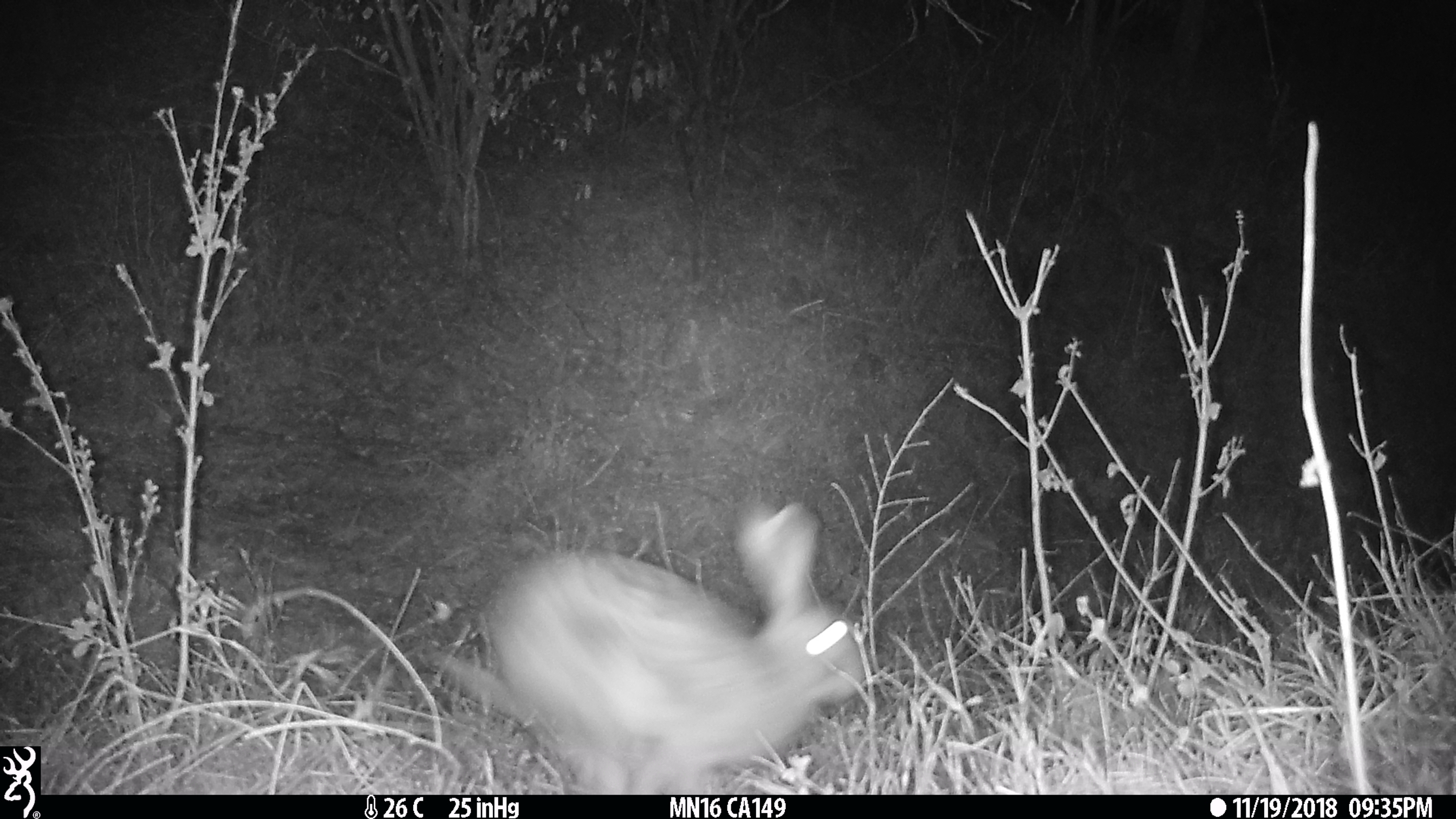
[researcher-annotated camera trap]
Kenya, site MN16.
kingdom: Animalia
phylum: Chordata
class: Mammalia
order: Lagomorpha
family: Leporidae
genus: Lepus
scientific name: Lepus capensis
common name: cape hare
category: hare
Hare (cape hare) (Lepus capensis).